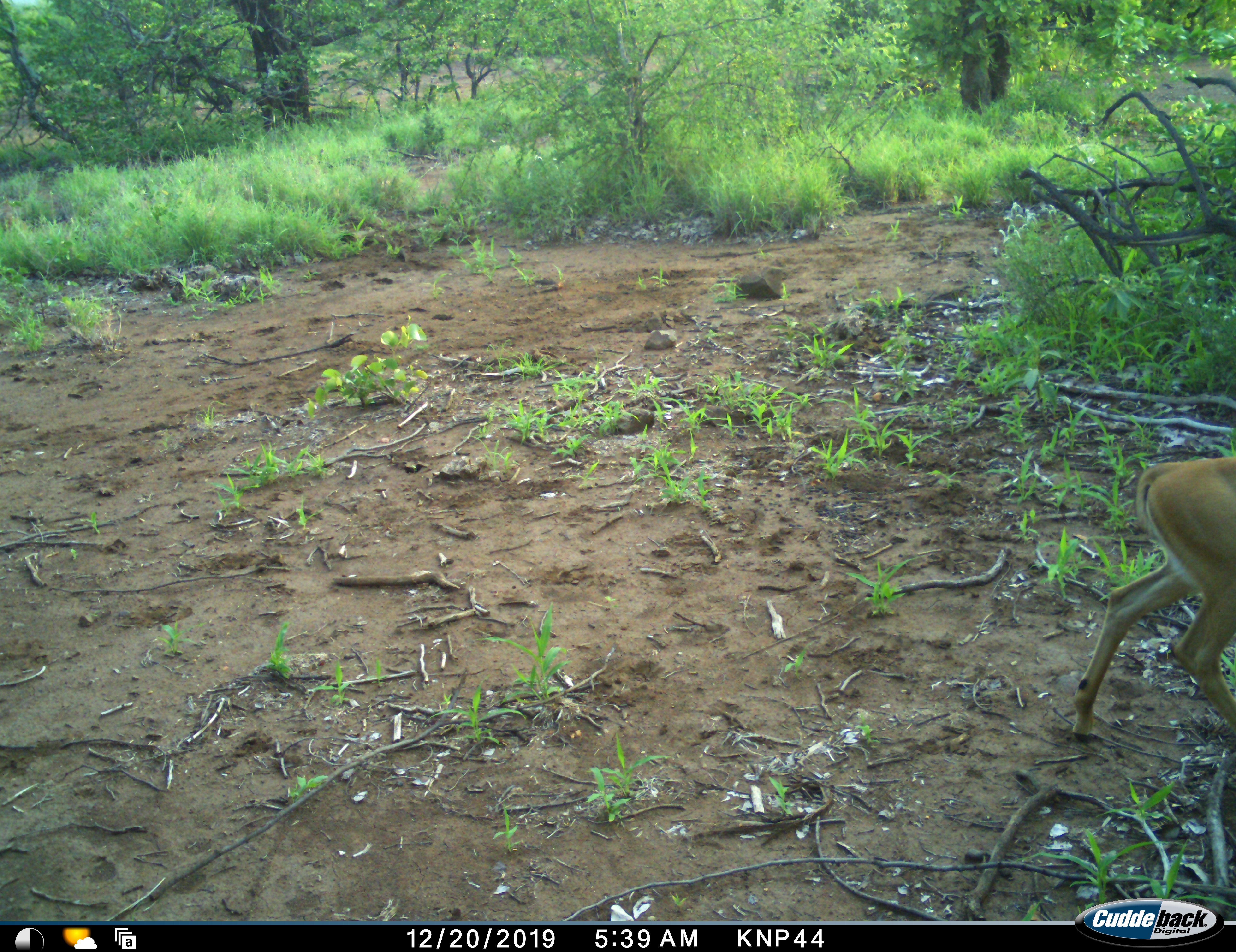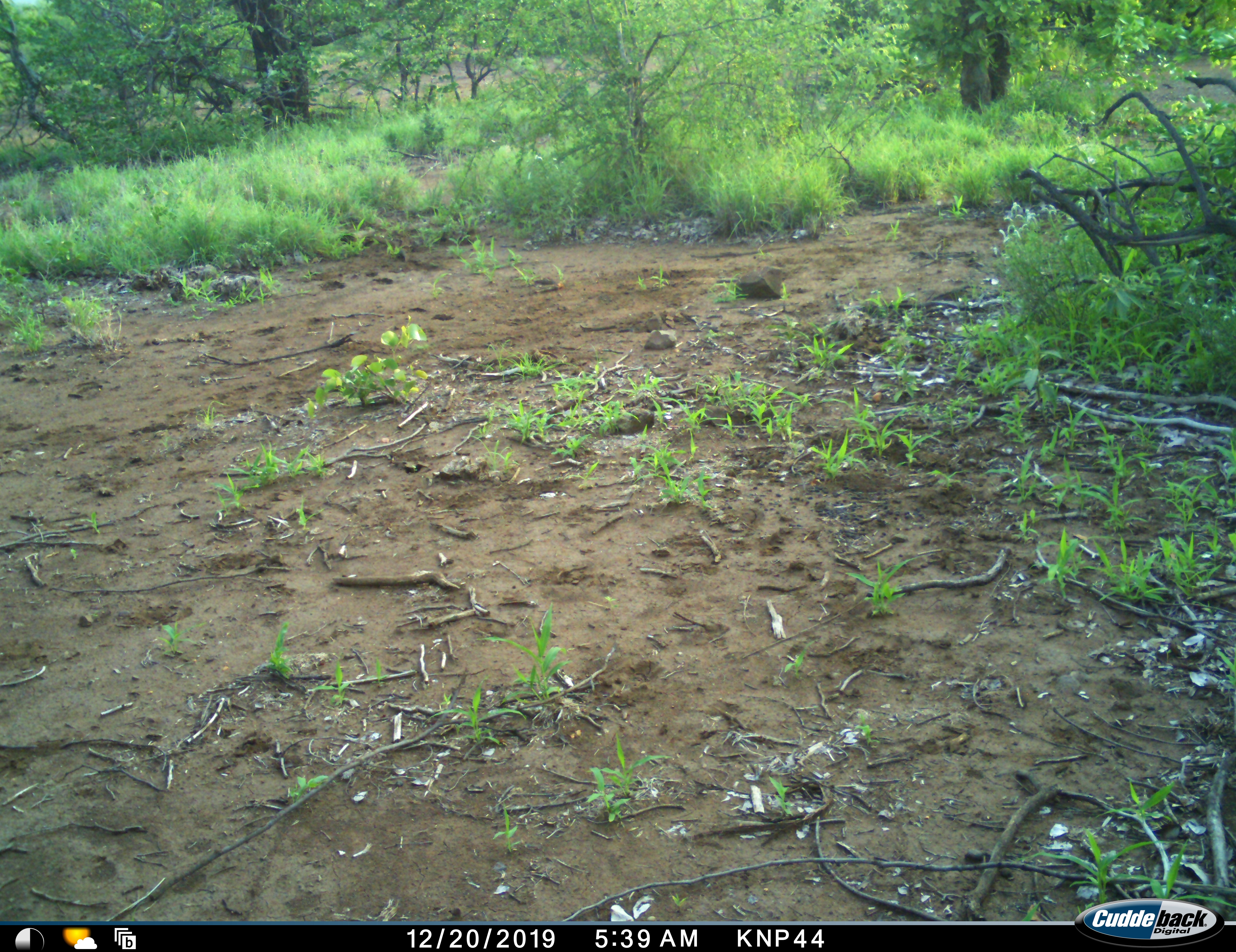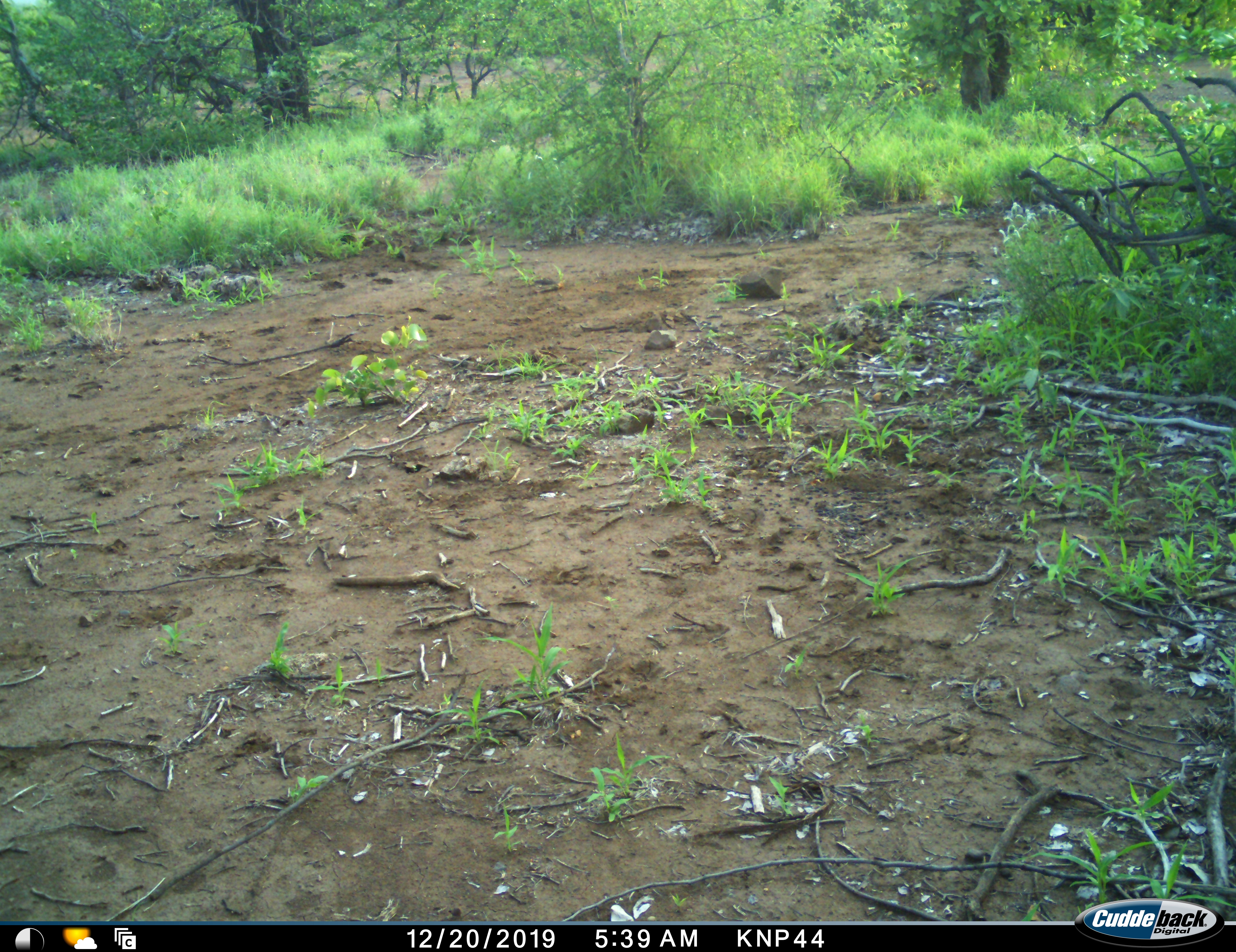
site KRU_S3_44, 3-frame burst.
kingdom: Animalia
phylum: Chordata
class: Mammalia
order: Artiodactyla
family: Bovidae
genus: Aepyceros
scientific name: Aepyceros melampus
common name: impala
Impala (Aepyceros melampus), count 1. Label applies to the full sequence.